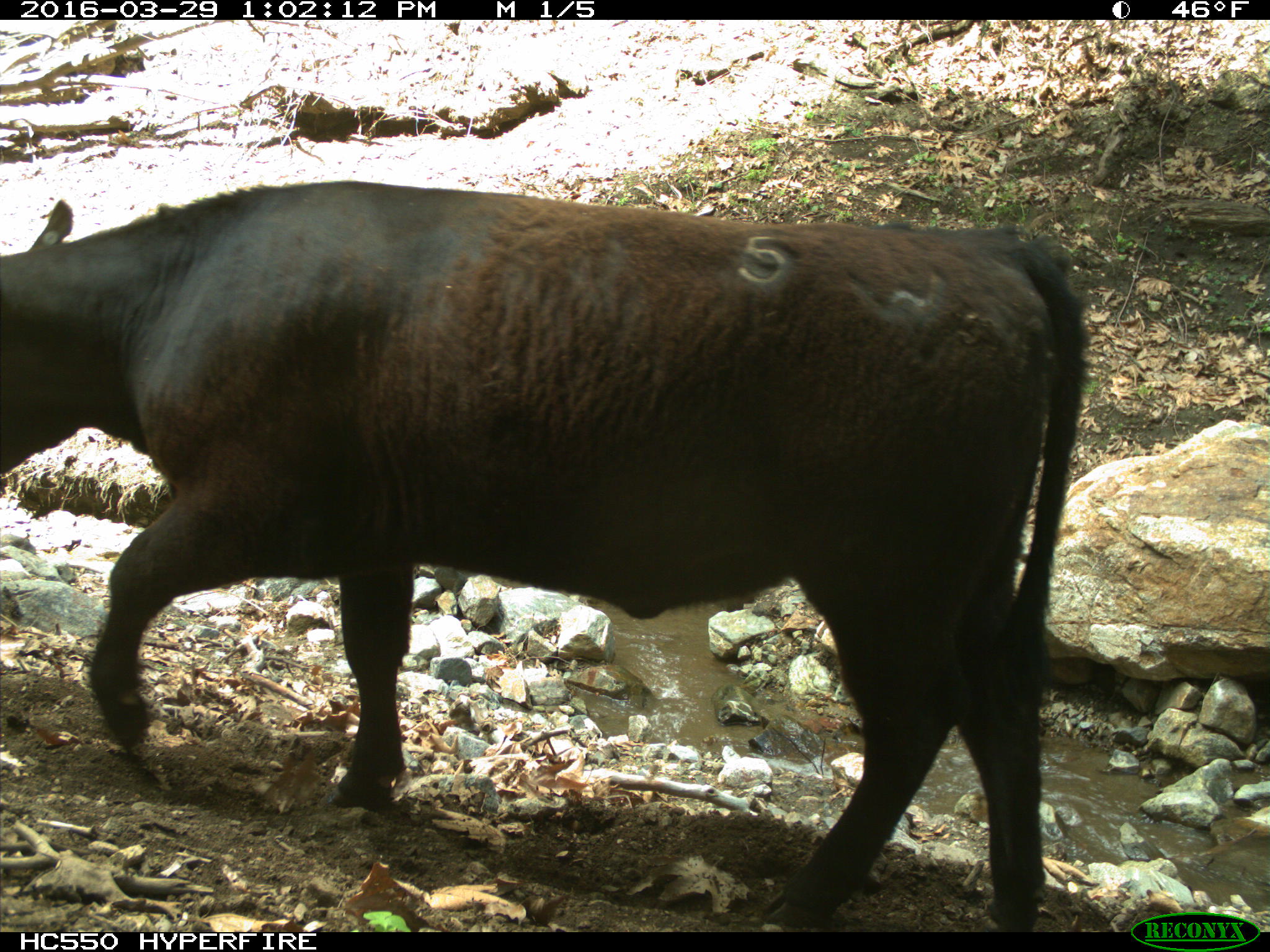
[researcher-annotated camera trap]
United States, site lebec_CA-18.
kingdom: Animalia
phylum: Chordata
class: Mammalia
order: Artiodactyla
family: Bovidae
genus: Bos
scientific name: Bos taurus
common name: domestic cow